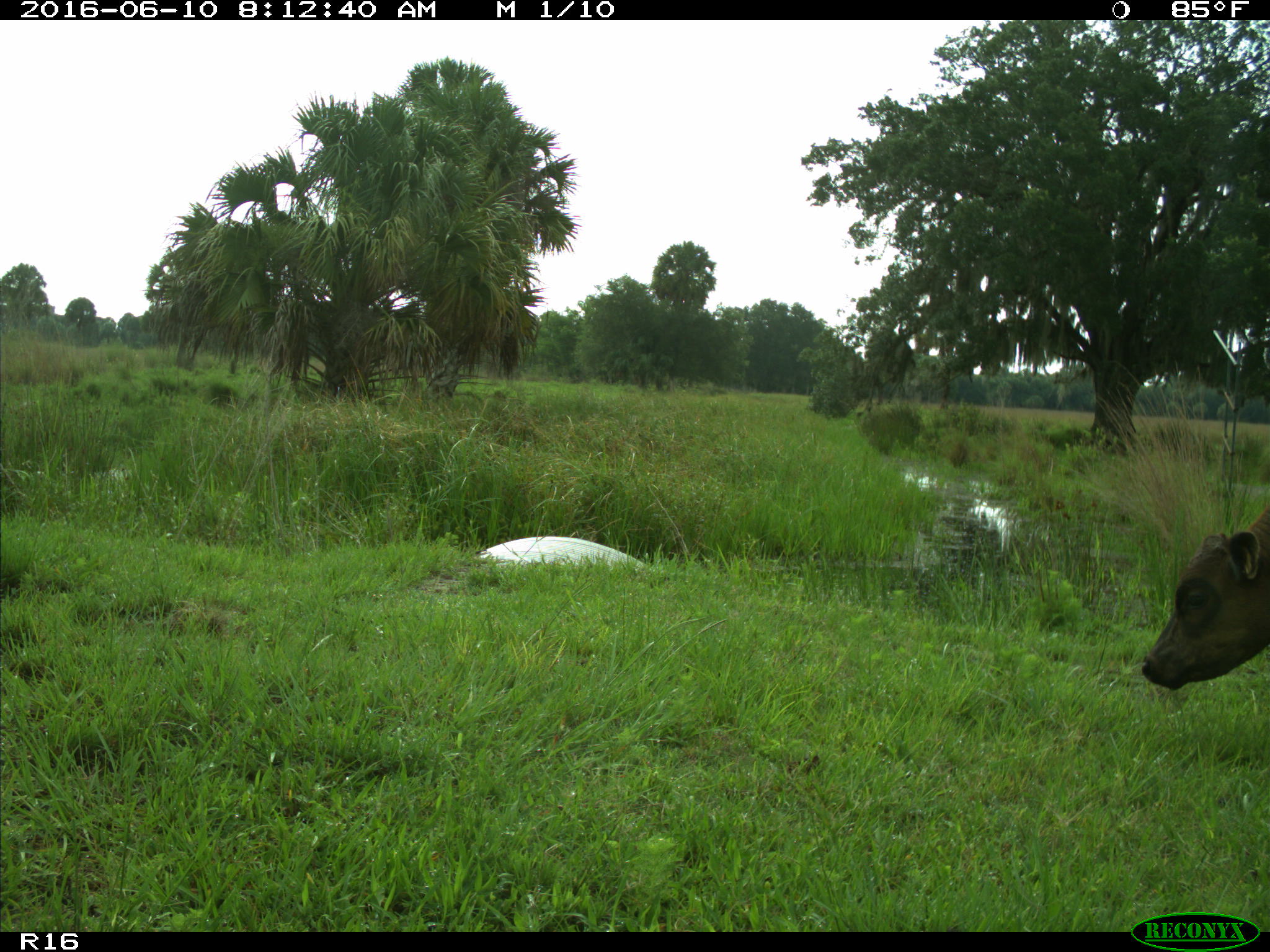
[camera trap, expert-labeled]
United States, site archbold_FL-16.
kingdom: Animalia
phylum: Chordata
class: Mammalia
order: Artiodactyla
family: Bovidae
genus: Bos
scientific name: Bos taurus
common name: domestic cow